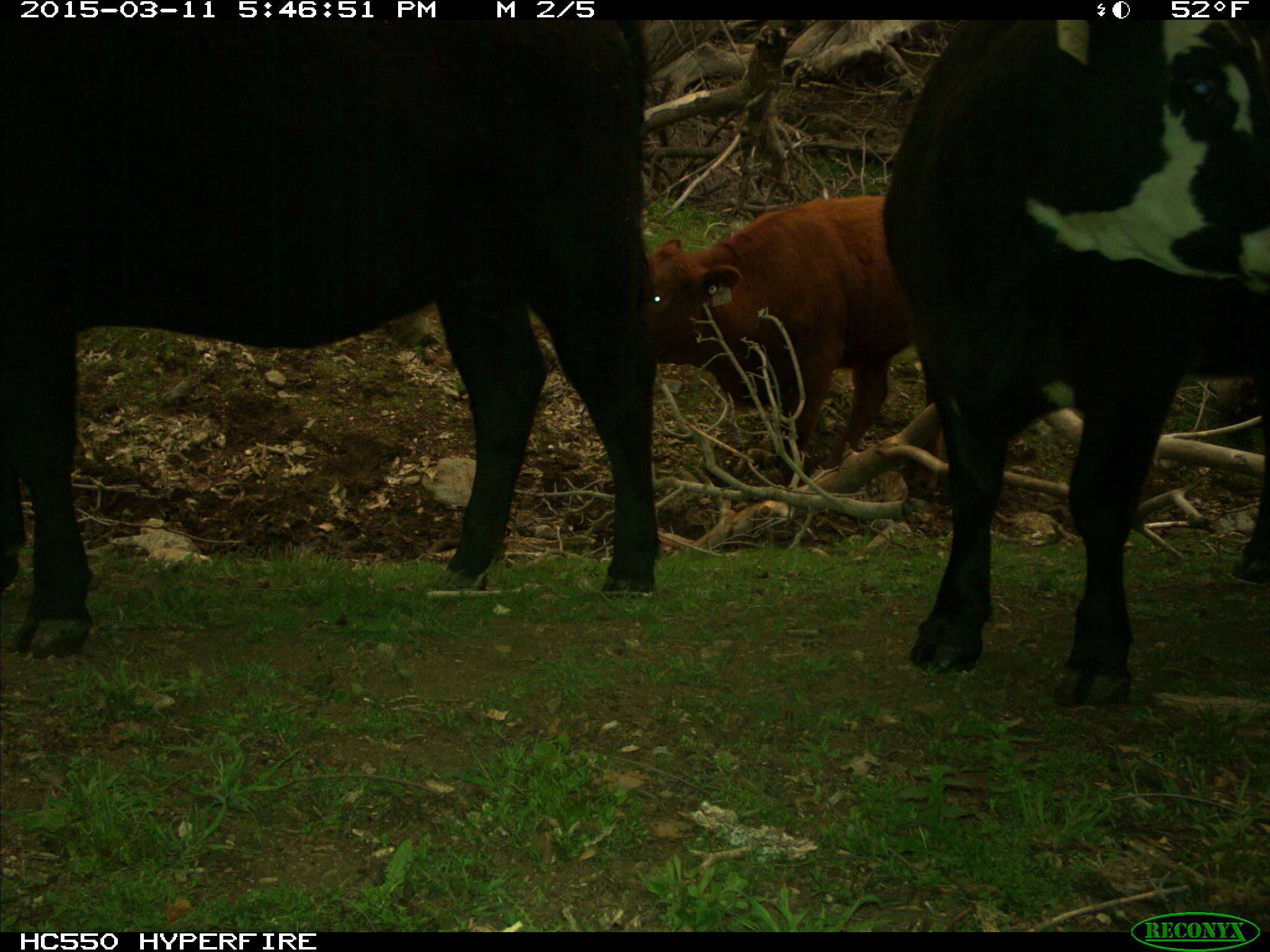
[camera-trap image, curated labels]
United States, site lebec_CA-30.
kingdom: Animalia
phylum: Chordata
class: Mammalia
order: Artiodactyla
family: Bovidae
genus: Bos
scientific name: Bos taurus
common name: domestic cow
Bos taurus (domestic cow).